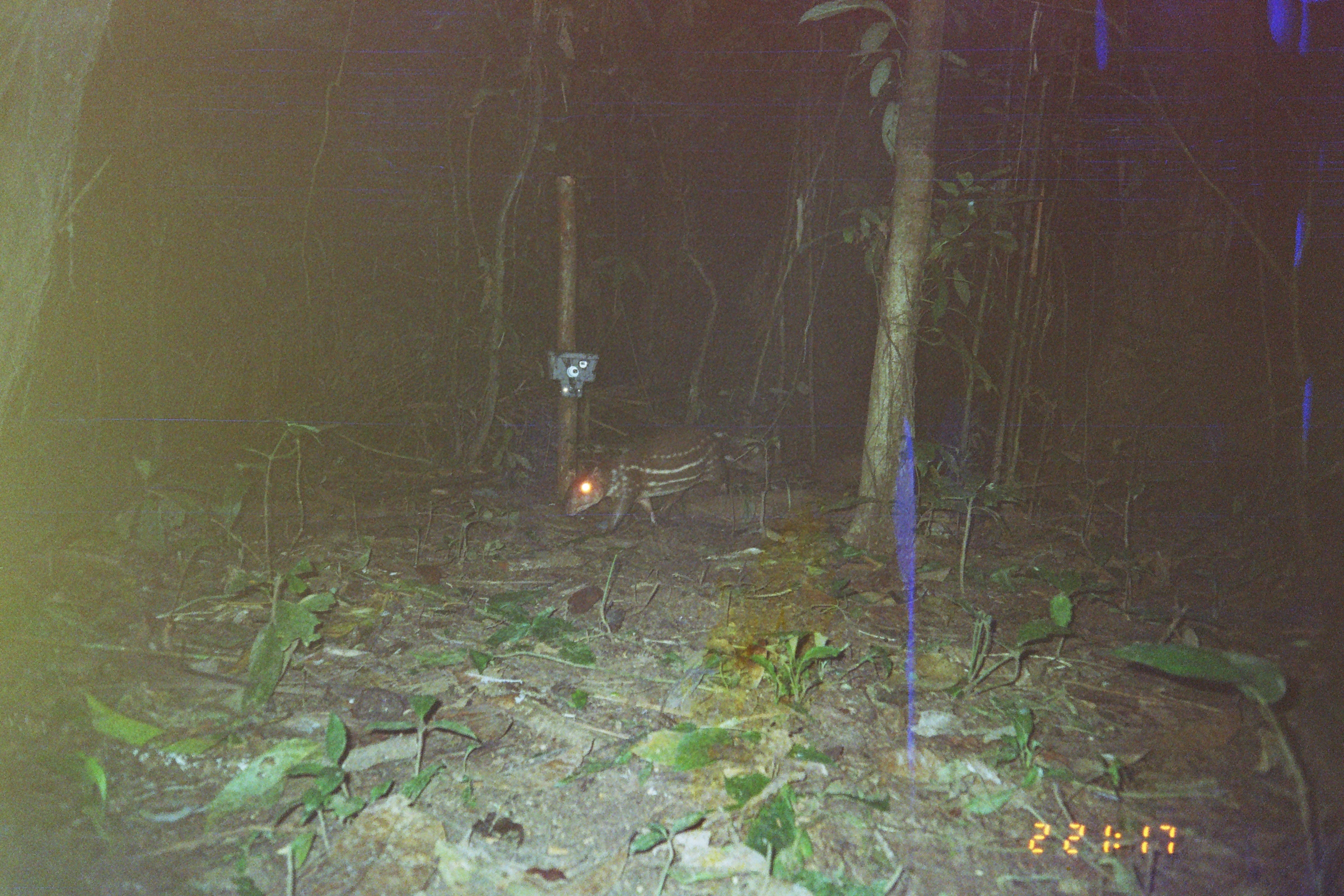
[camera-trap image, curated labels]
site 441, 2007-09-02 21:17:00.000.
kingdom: Animalia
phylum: Chordata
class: Mammalia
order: Rodentia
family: Cuniculidae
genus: Cuniculus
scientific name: Cuniculus paca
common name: spotted paca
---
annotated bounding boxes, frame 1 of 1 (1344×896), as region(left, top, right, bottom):
cuniculus paca: region(563, 426, 728, 535)